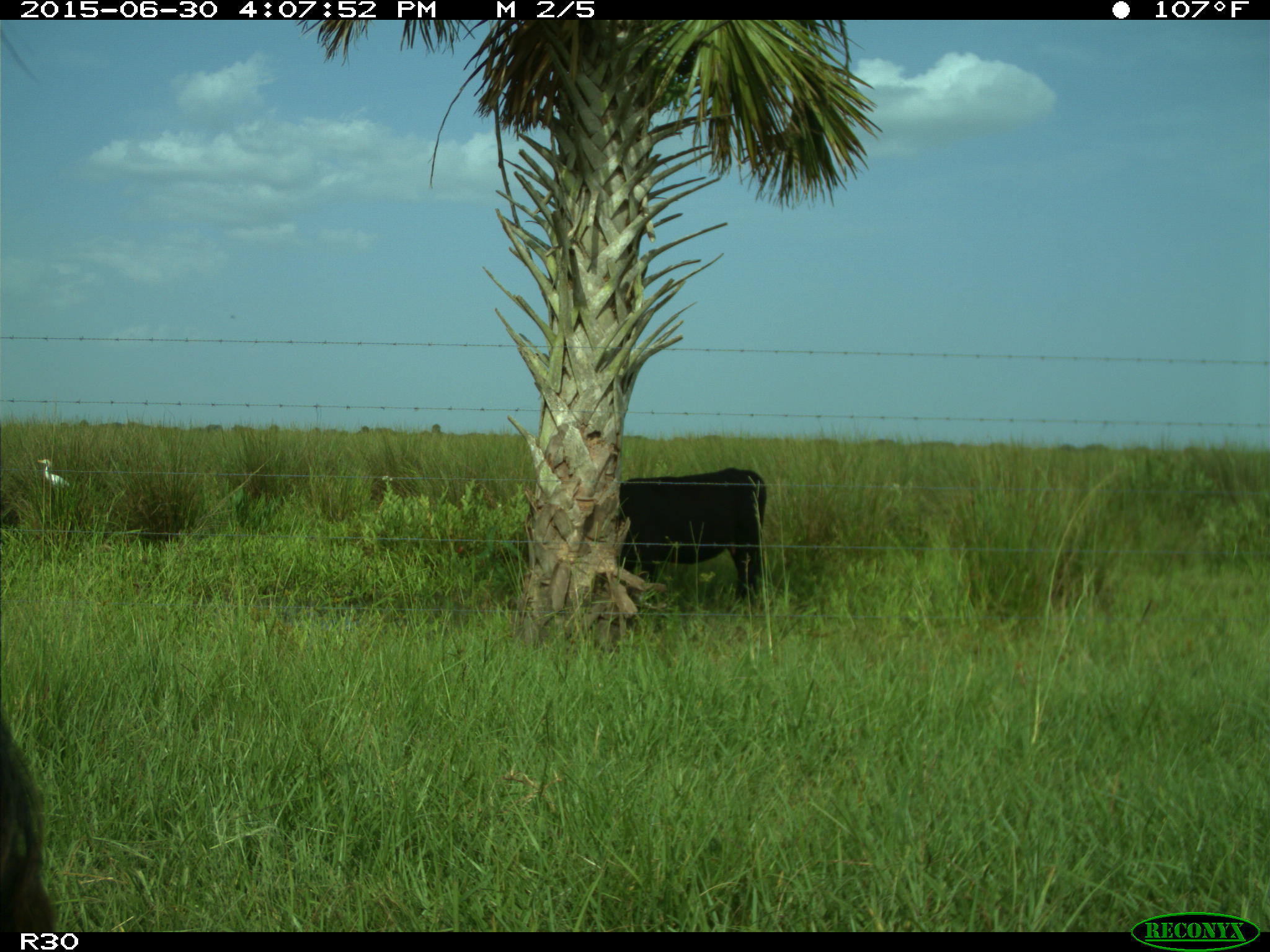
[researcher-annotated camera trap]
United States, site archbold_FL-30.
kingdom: Animalia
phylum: Chordata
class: Mammalia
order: Artiodactyla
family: Bovidae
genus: Bos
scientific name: Bos taurus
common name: domestic cow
Bos taurus (domestic cow).